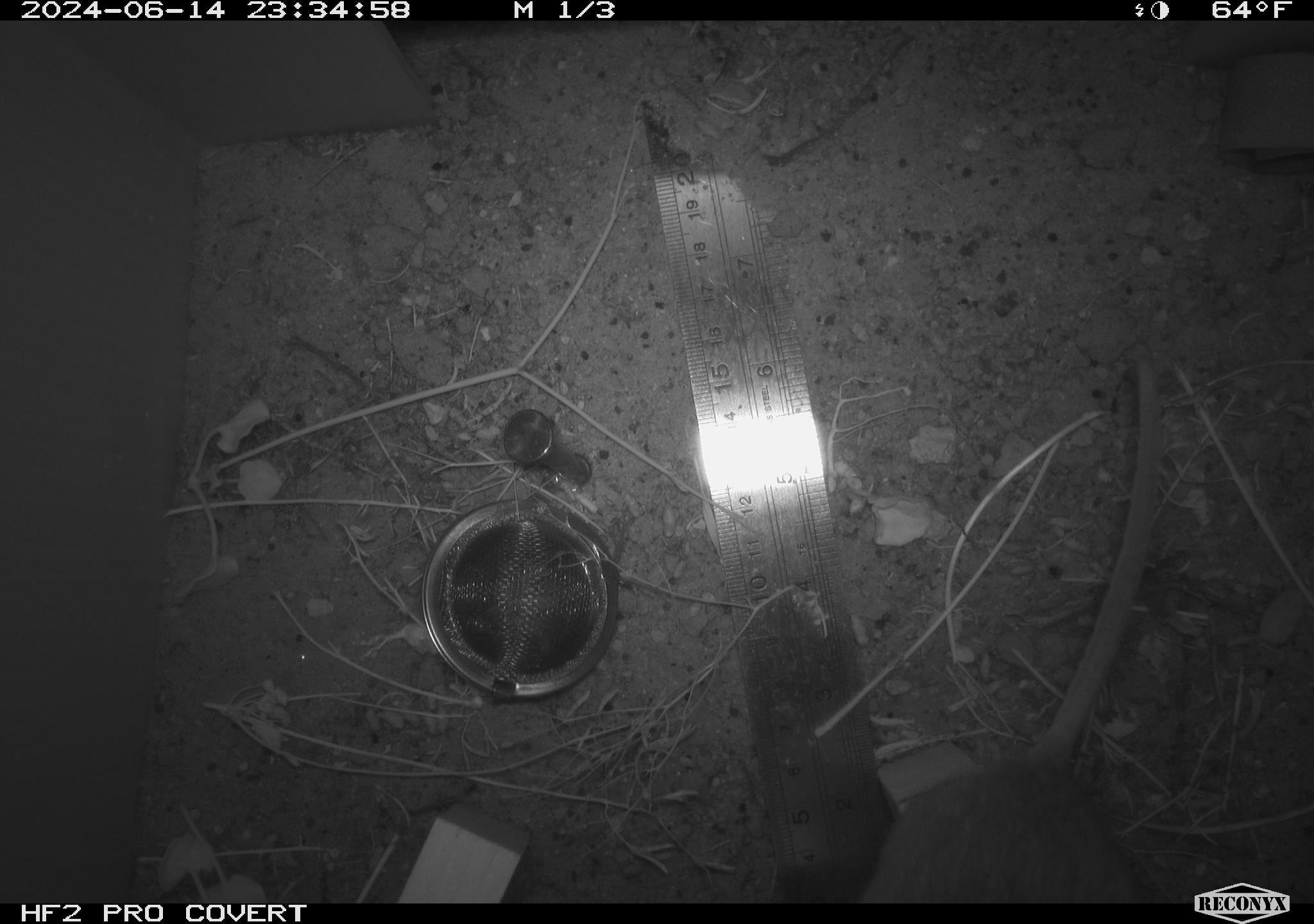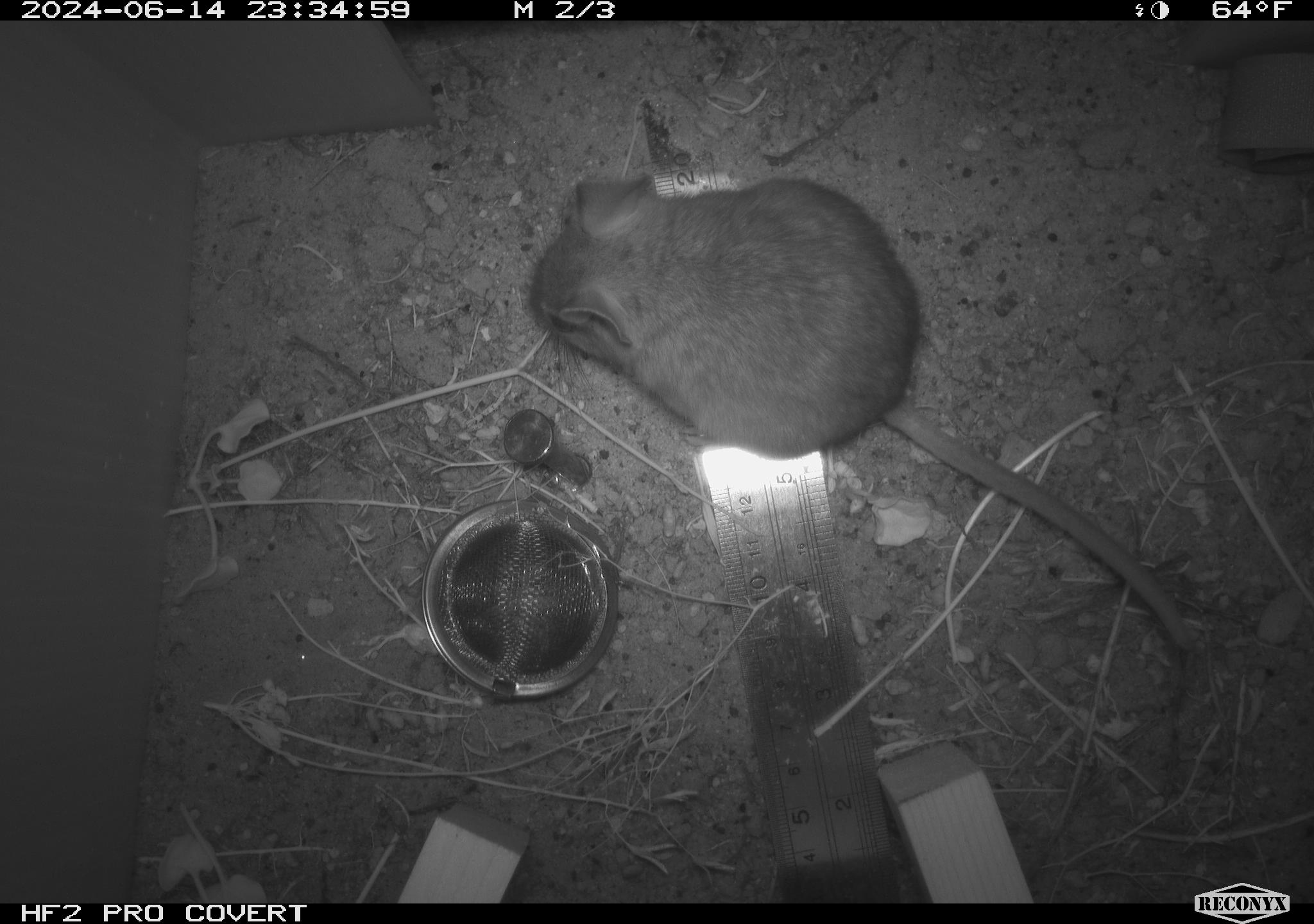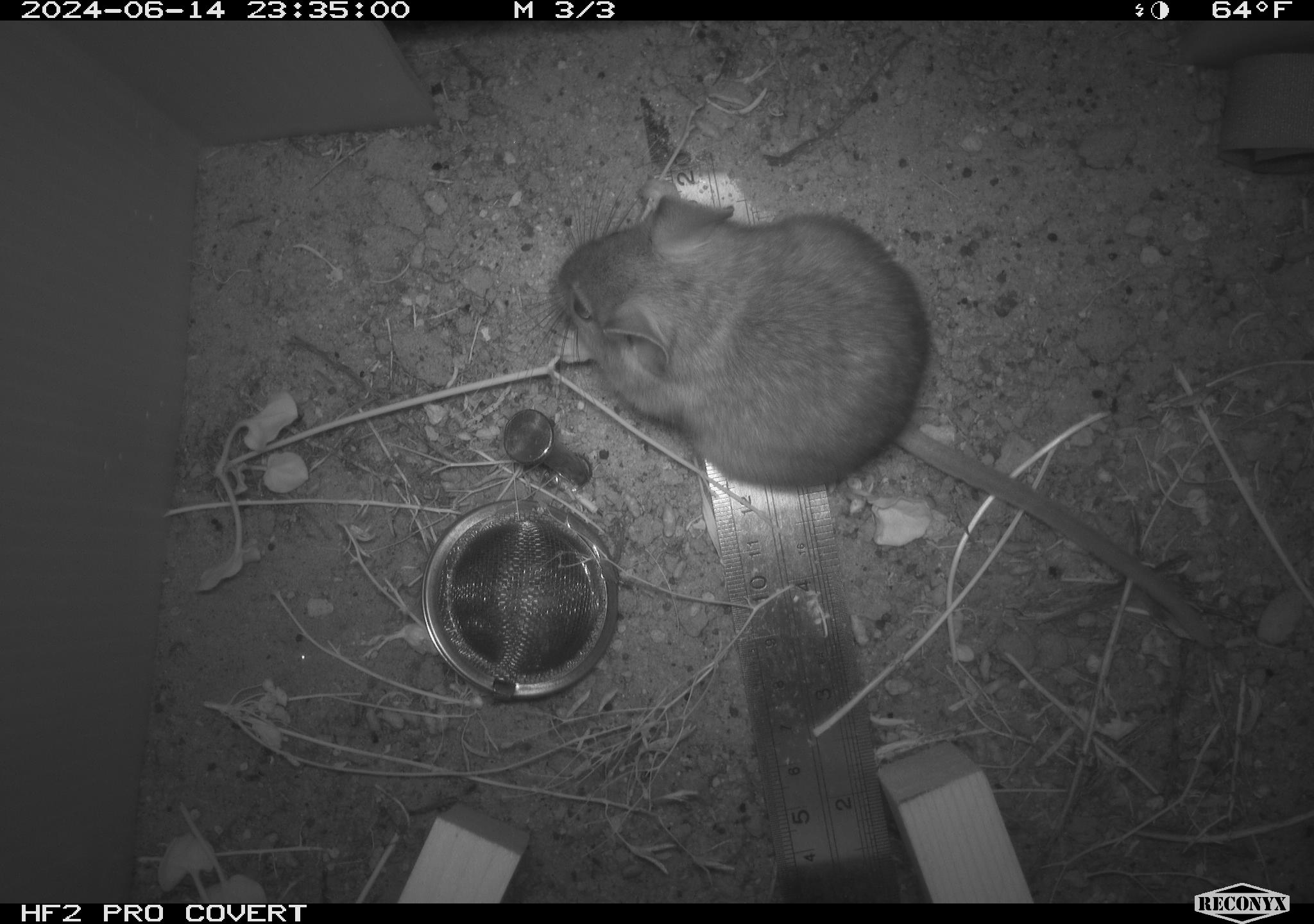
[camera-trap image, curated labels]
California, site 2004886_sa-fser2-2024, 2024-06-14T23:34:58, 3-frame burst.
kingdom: Animalia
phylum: Chordata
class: Mammalia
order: Rodentia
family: Cricetidae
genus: Neotoma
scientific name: Neotoma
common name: pack rat or woodrat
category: neotoma species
Neotoma species (pack rat or woodrat) (Neotoma).